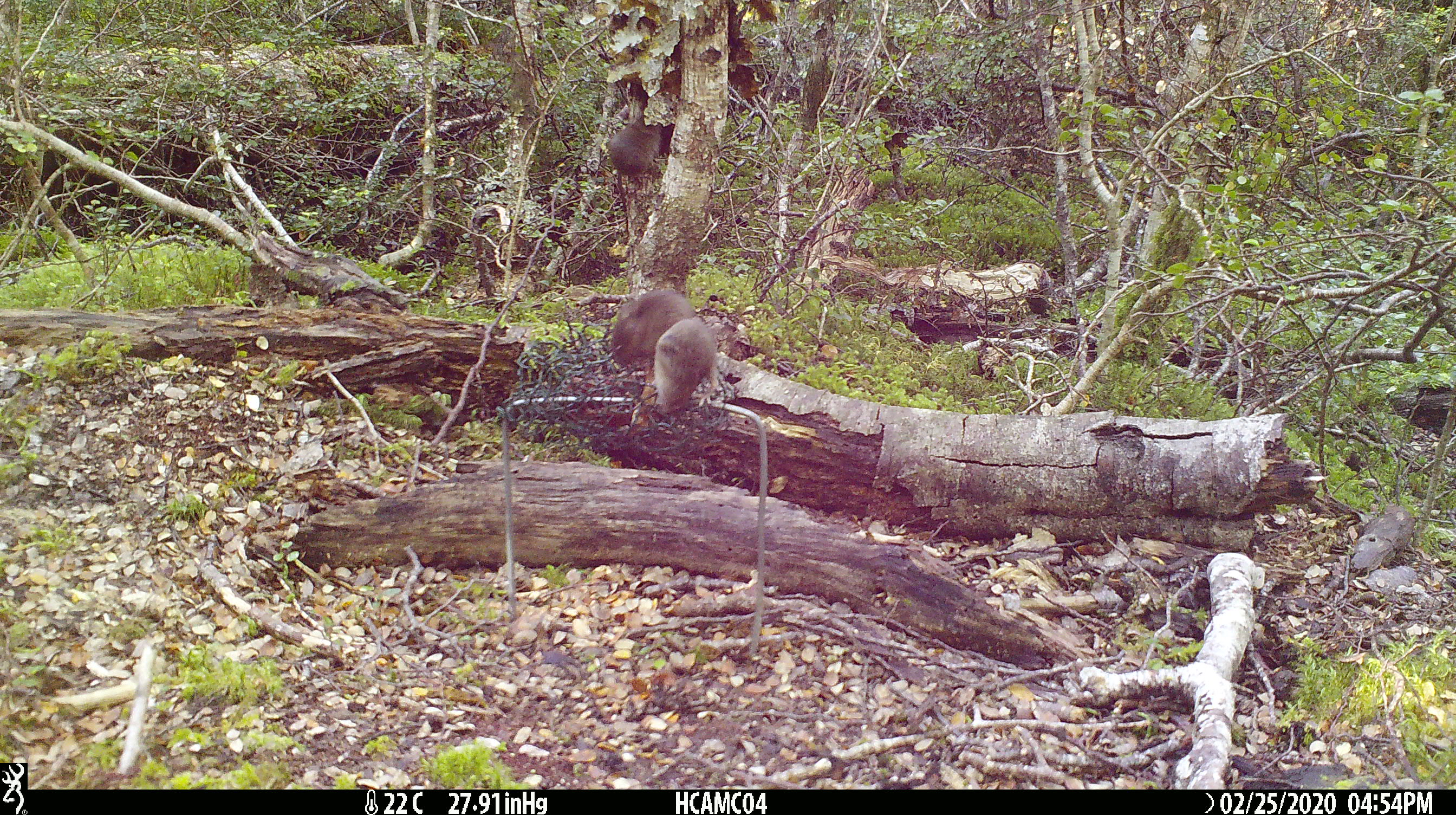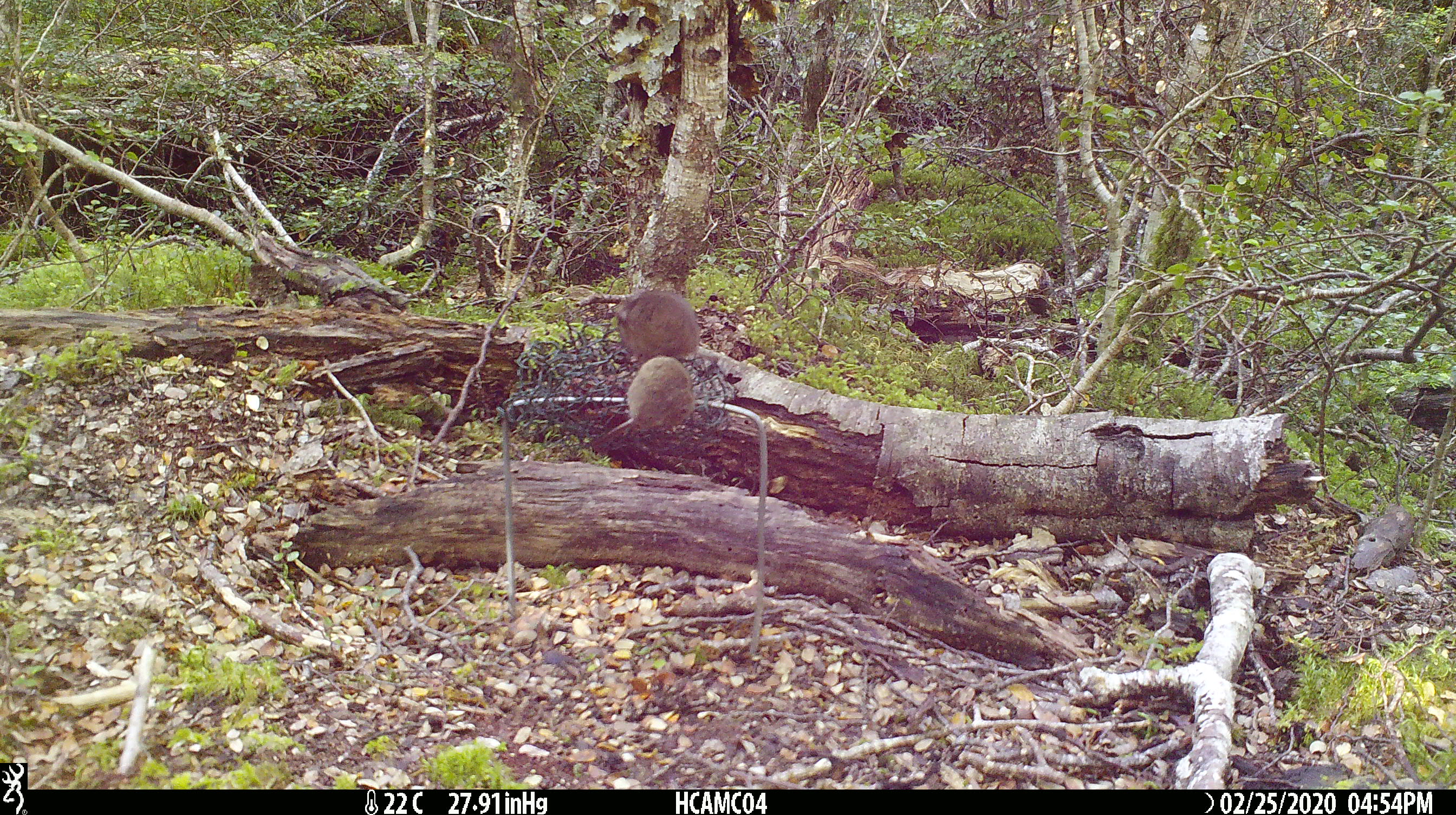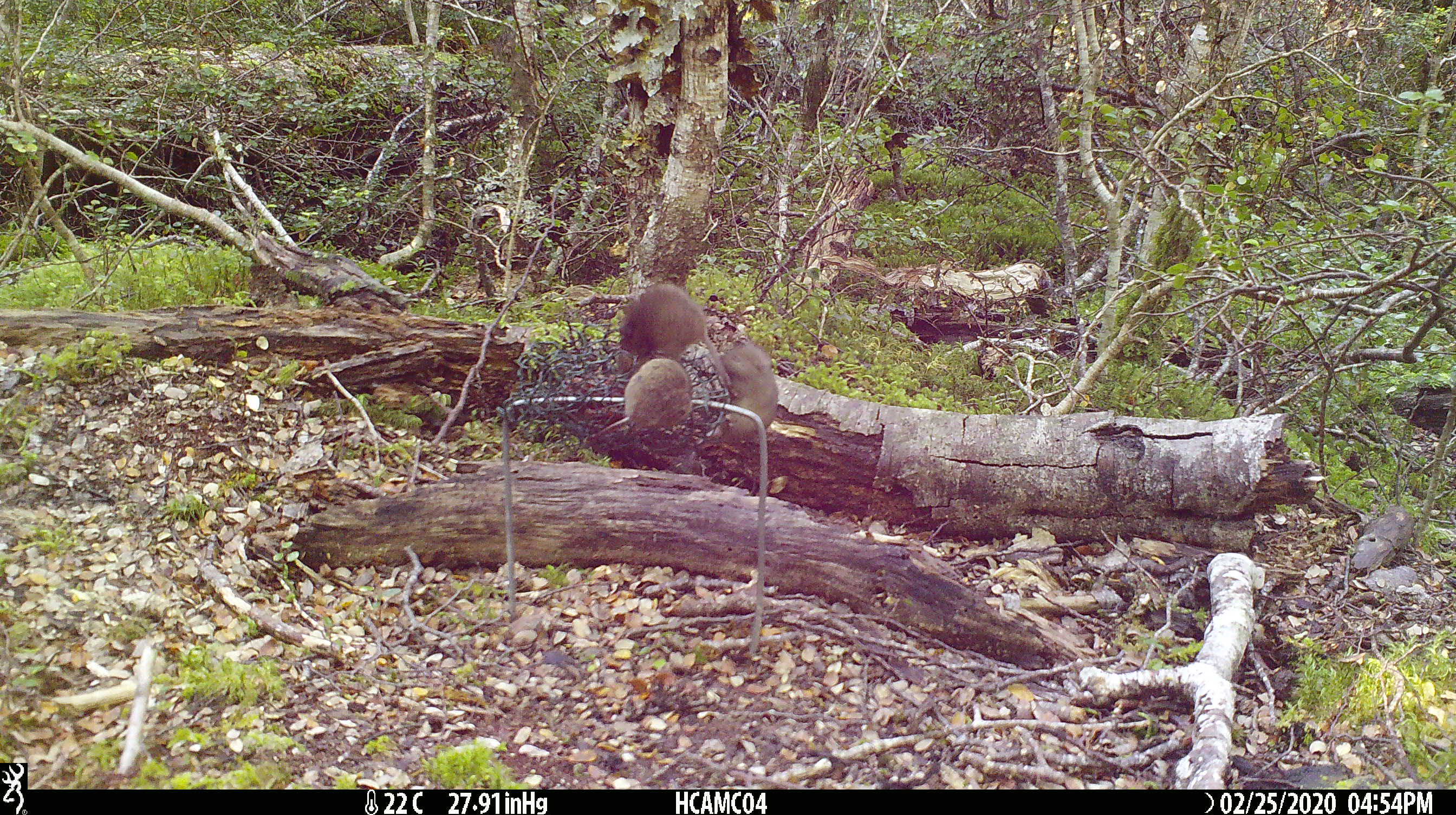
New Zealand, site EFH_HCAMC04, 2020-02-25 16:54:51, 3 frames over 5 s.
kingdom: Animalia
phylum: Chordata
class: Mammalia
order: Rodentia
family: Muridae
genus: Mus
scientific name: Mus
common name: mouse